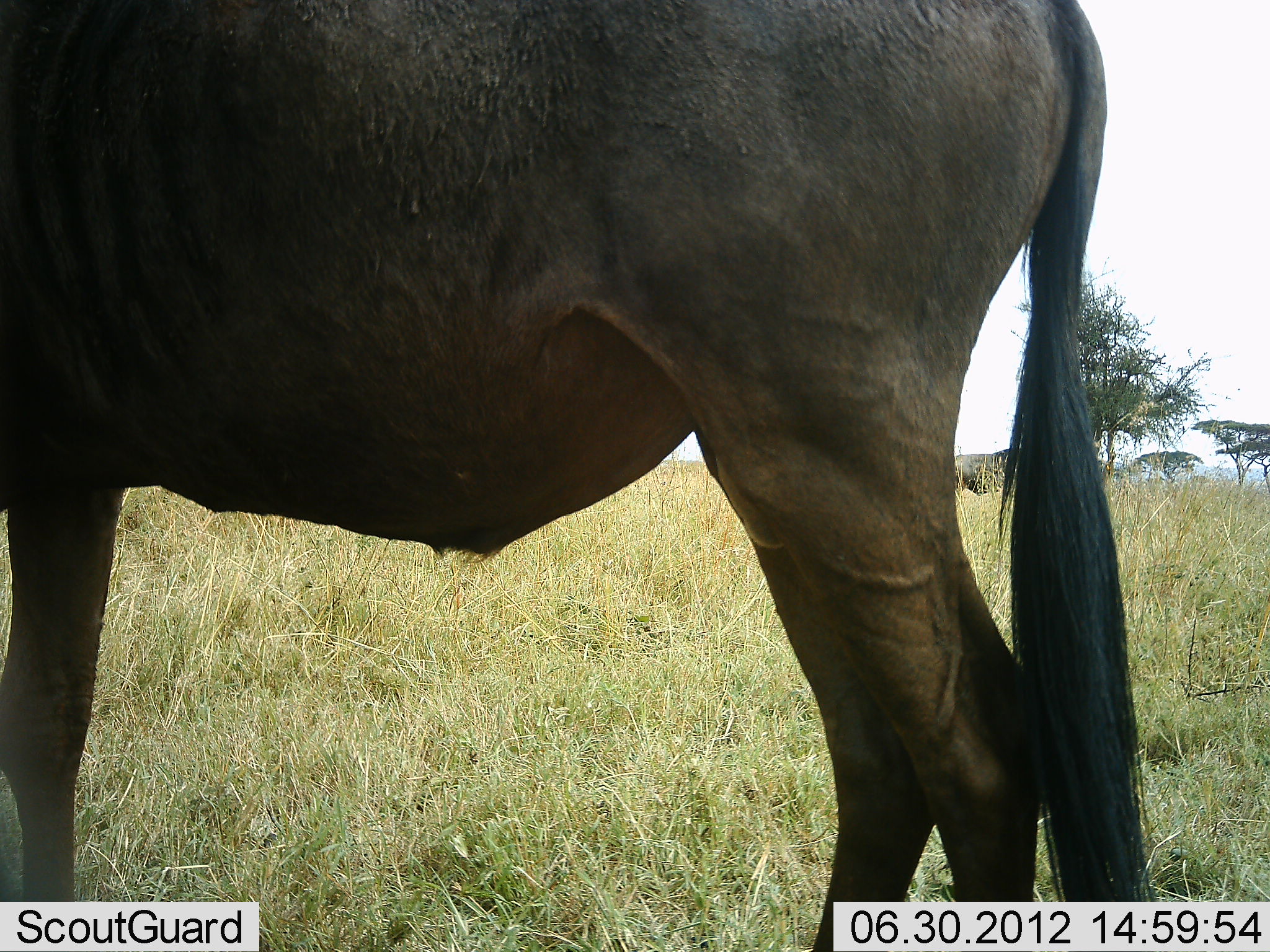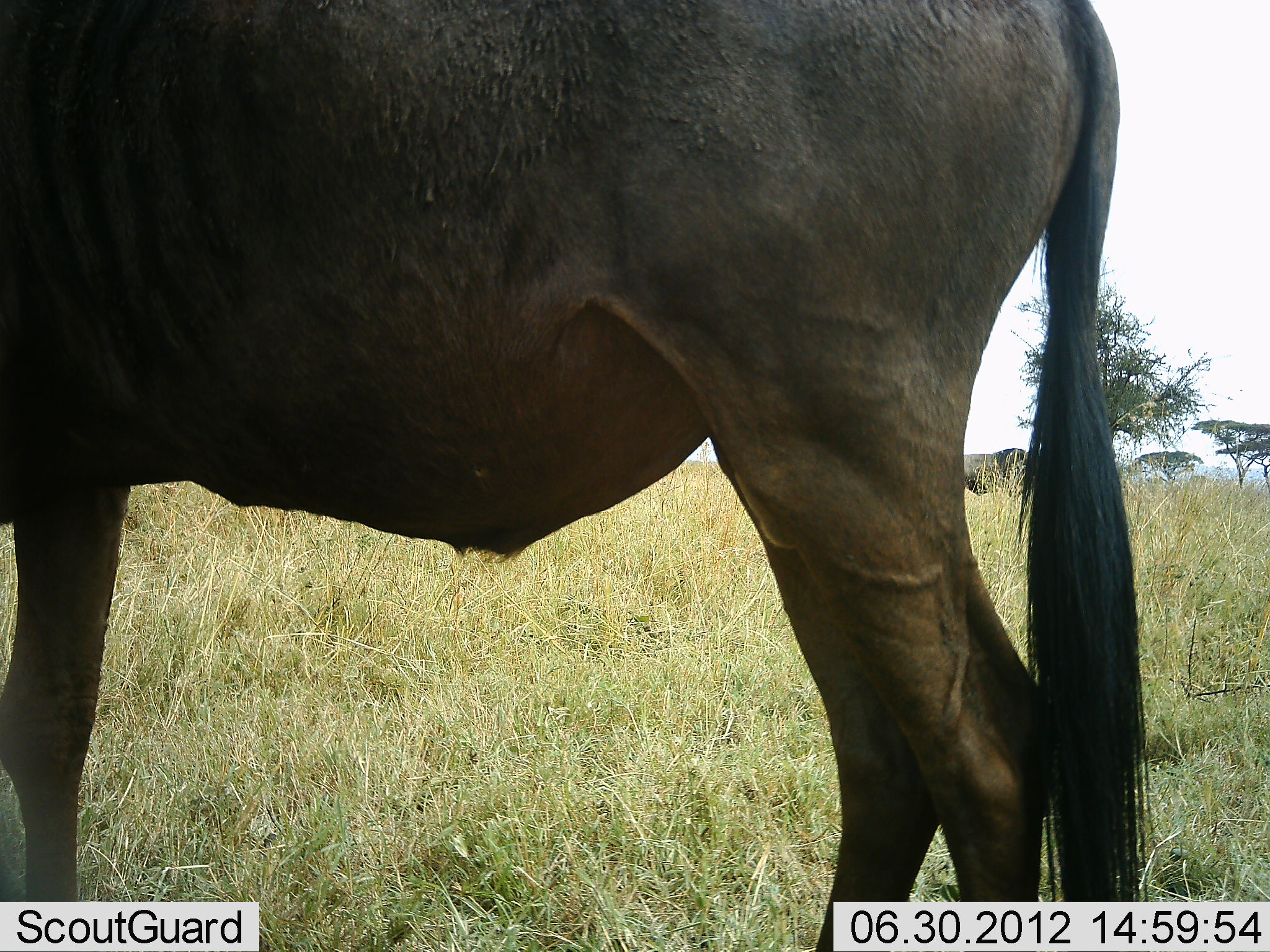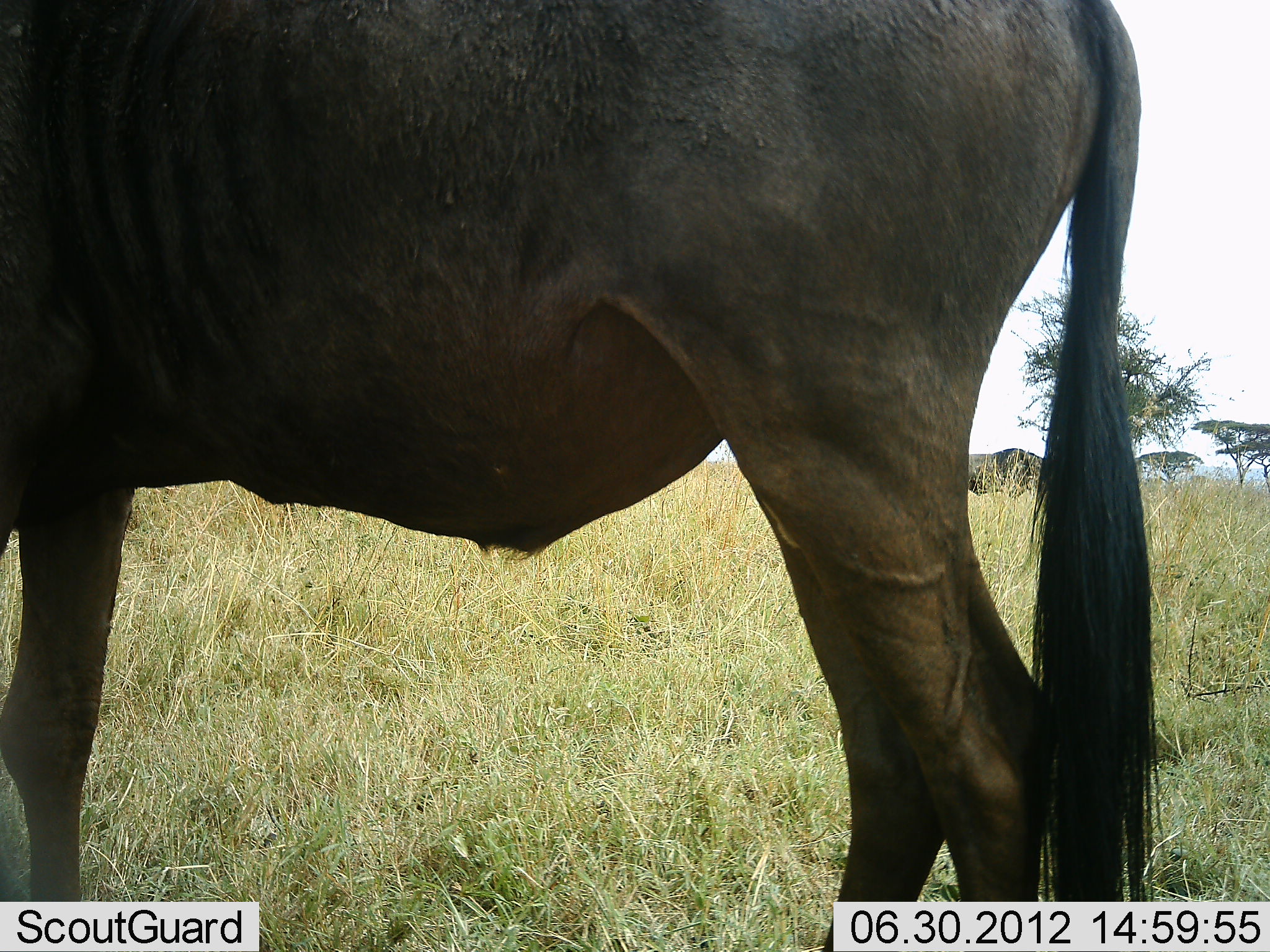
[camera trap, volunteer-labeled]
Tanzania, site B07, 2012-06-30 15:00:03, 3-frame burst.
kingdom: Animalia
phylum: Chordata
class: Mammalia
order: Artiodactyla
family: Bovidae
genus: Connochaetes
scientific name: Connochaetes taurinus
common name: blue wildebeest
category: wildebeest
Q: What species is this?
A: Wildebeest (blue wildebeest) (Connochaetes taurinus).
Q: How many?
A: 1.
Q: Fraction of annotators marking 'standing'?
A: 100%.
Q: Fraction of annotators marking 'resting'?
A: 0%.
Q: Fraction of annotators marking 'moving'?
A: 0%.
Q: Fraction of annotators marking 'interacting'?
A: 0%.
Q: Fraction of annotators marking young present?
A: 0%.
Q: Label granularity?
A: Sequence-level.